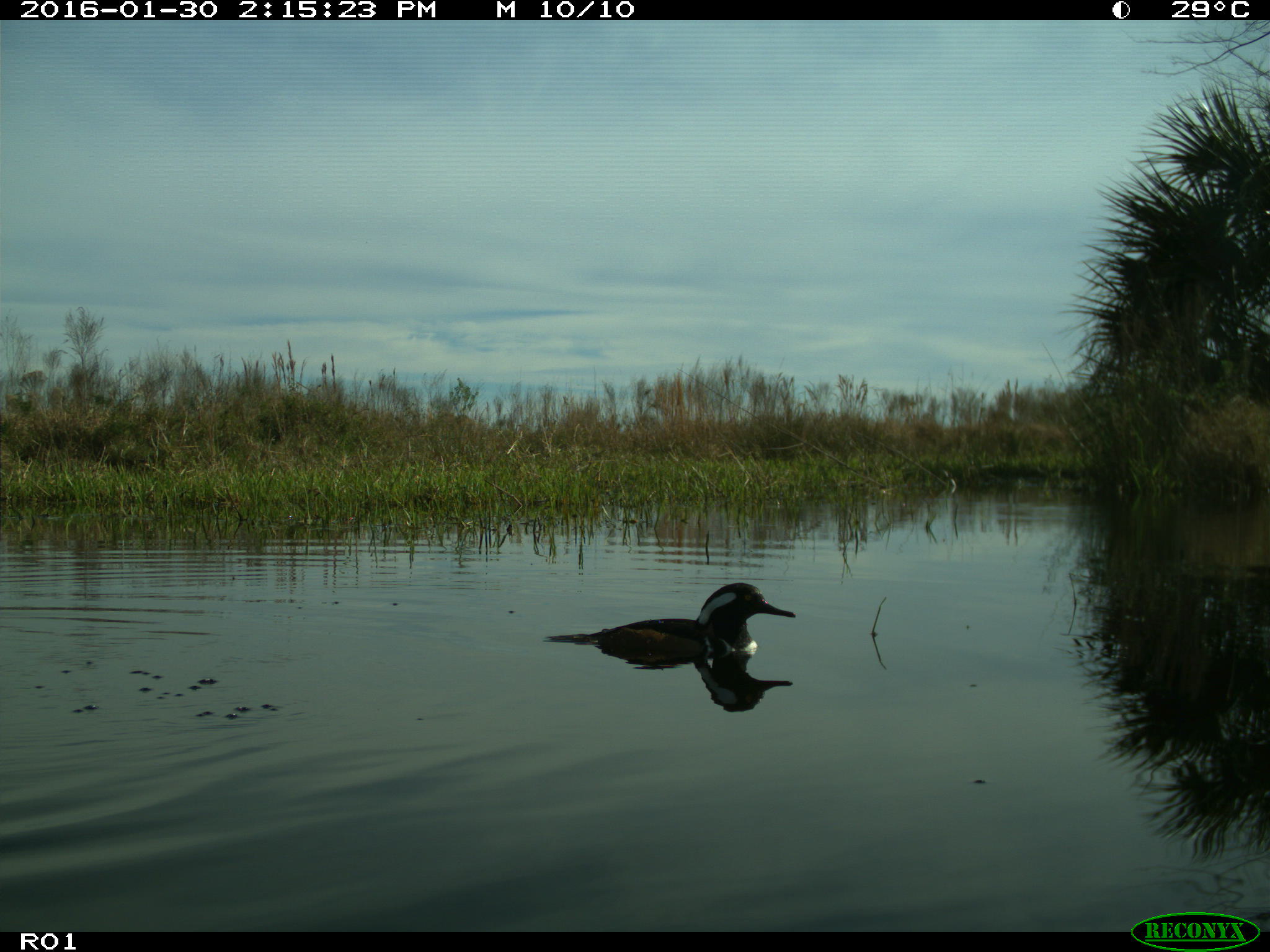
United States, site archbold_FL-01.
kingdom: Animalia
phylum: Chordata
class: Aves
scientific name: Aves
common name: birds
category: unidentified bird